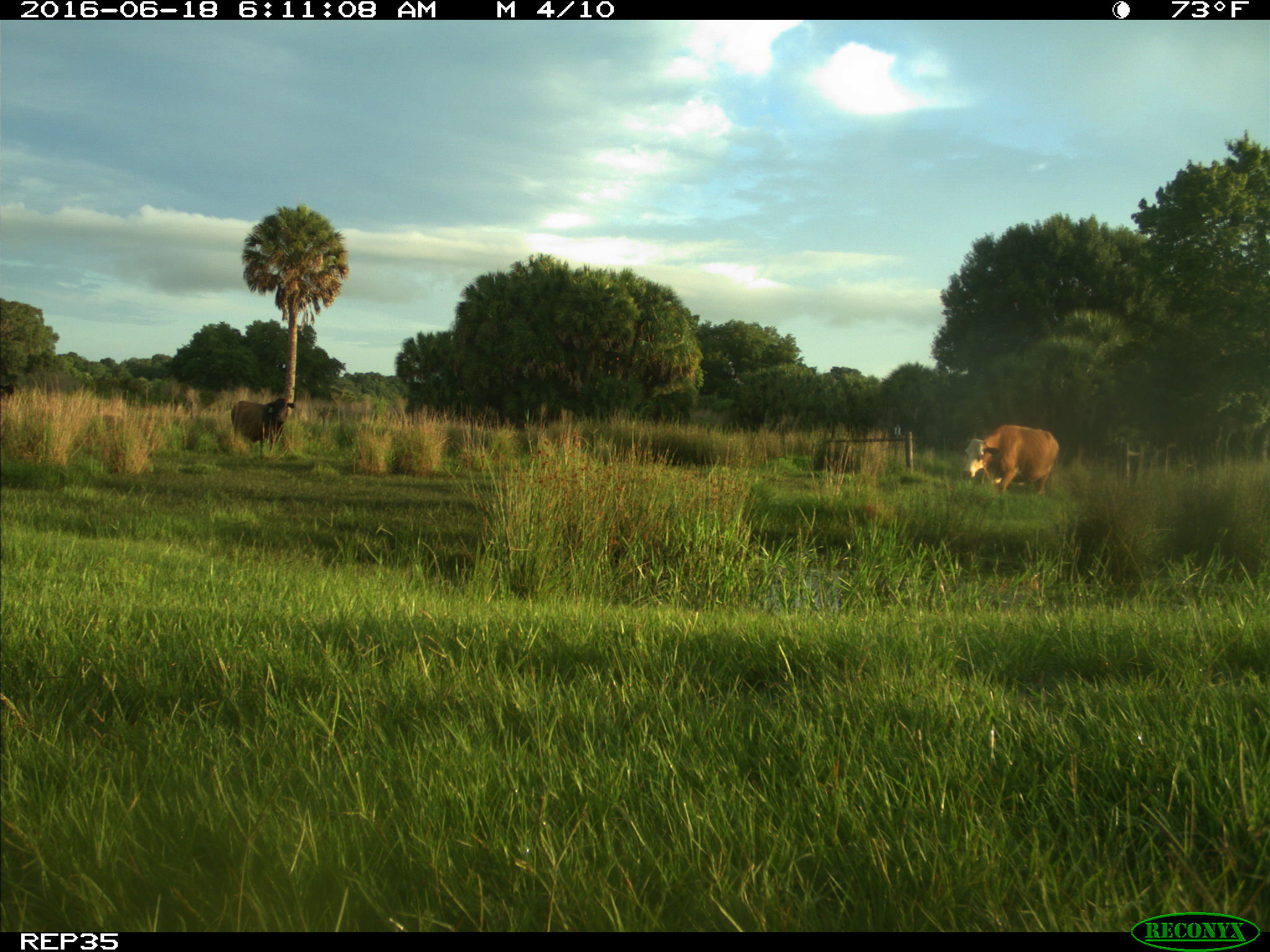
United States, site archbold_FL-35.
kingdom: Animalia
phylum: Chordata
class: Mammalia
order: Artiodactyla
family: Bovidae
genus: Bos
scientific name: Bos taurus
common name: domestic cow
Bos taurus (domestic cow).